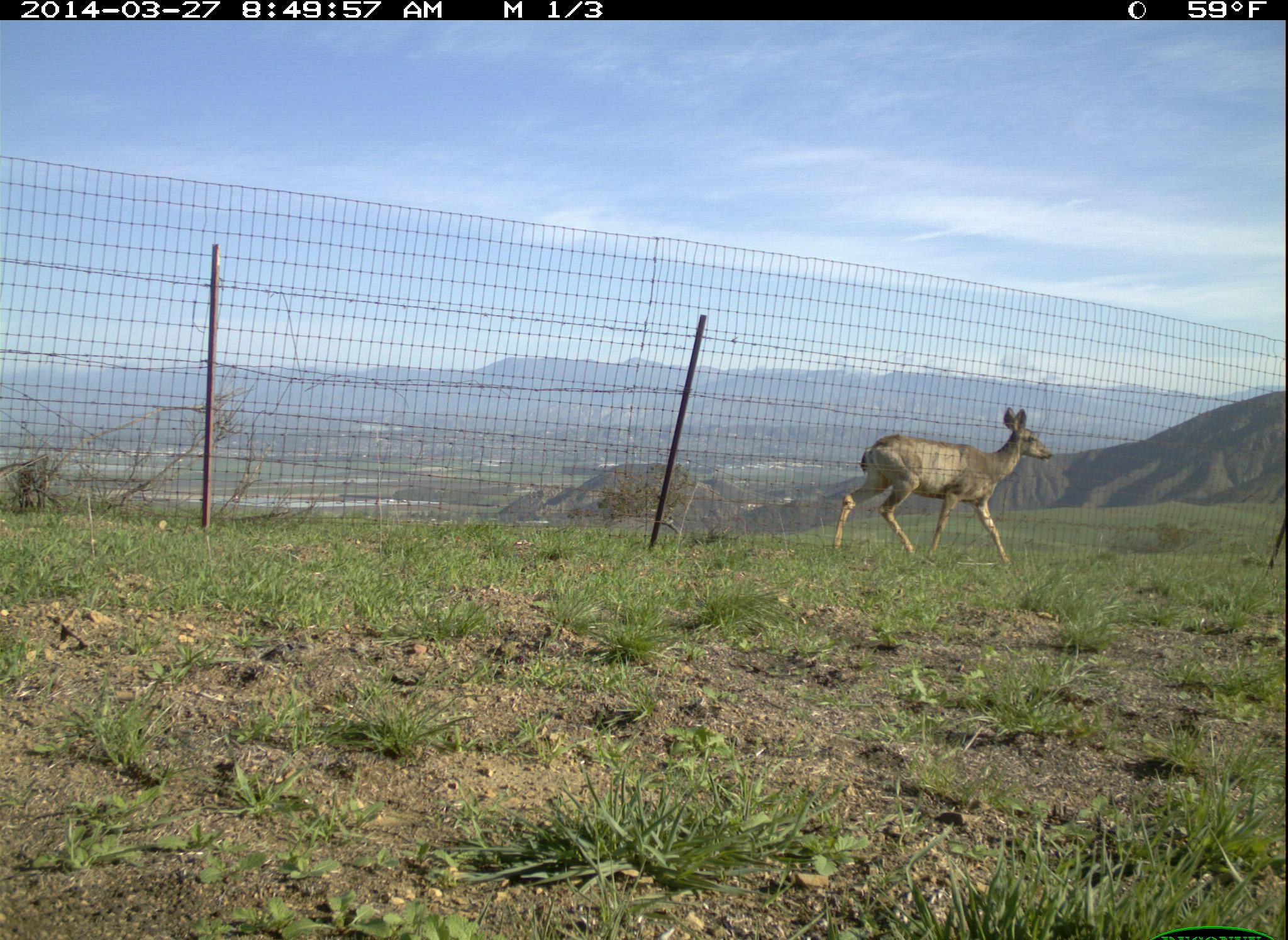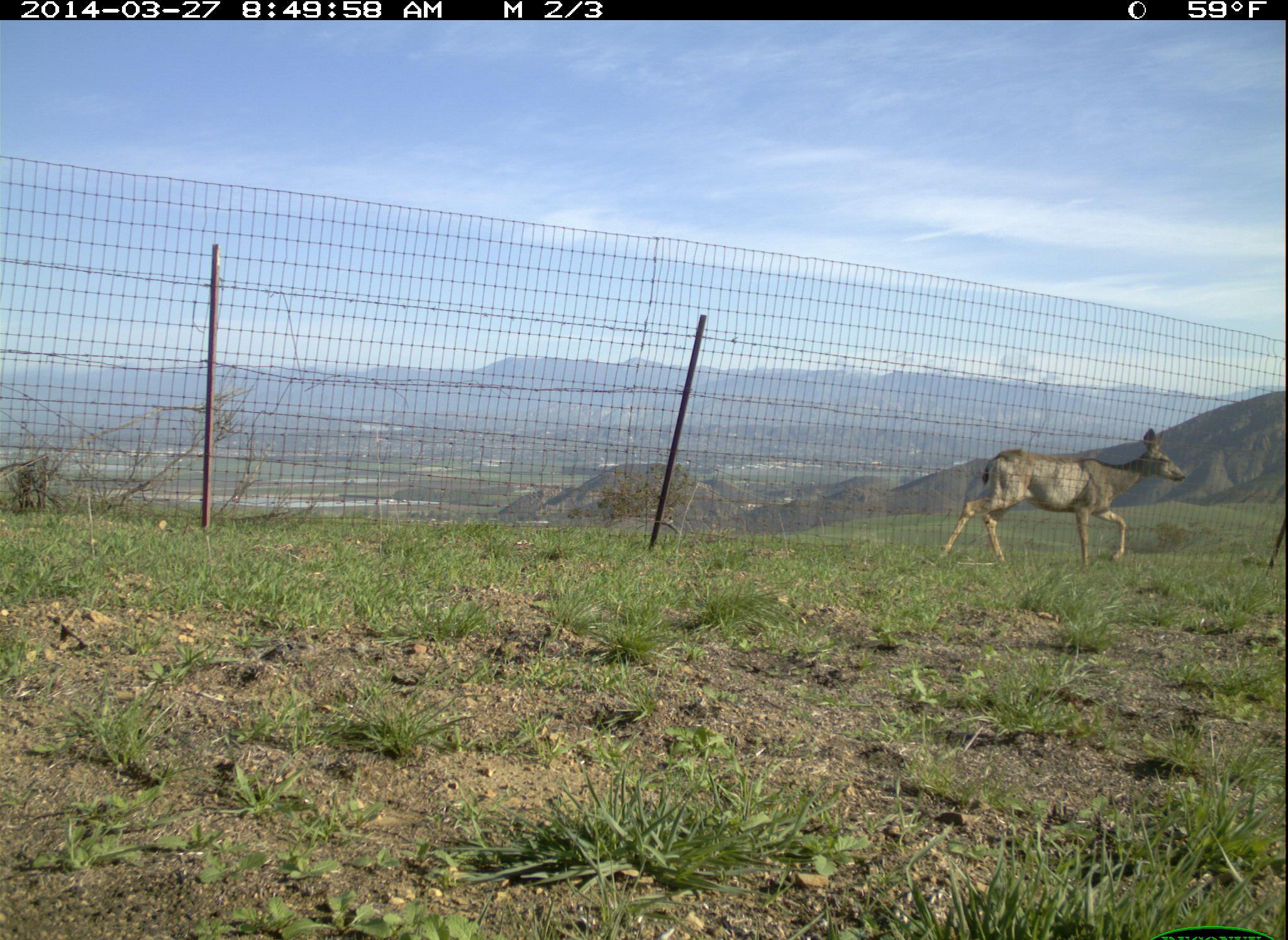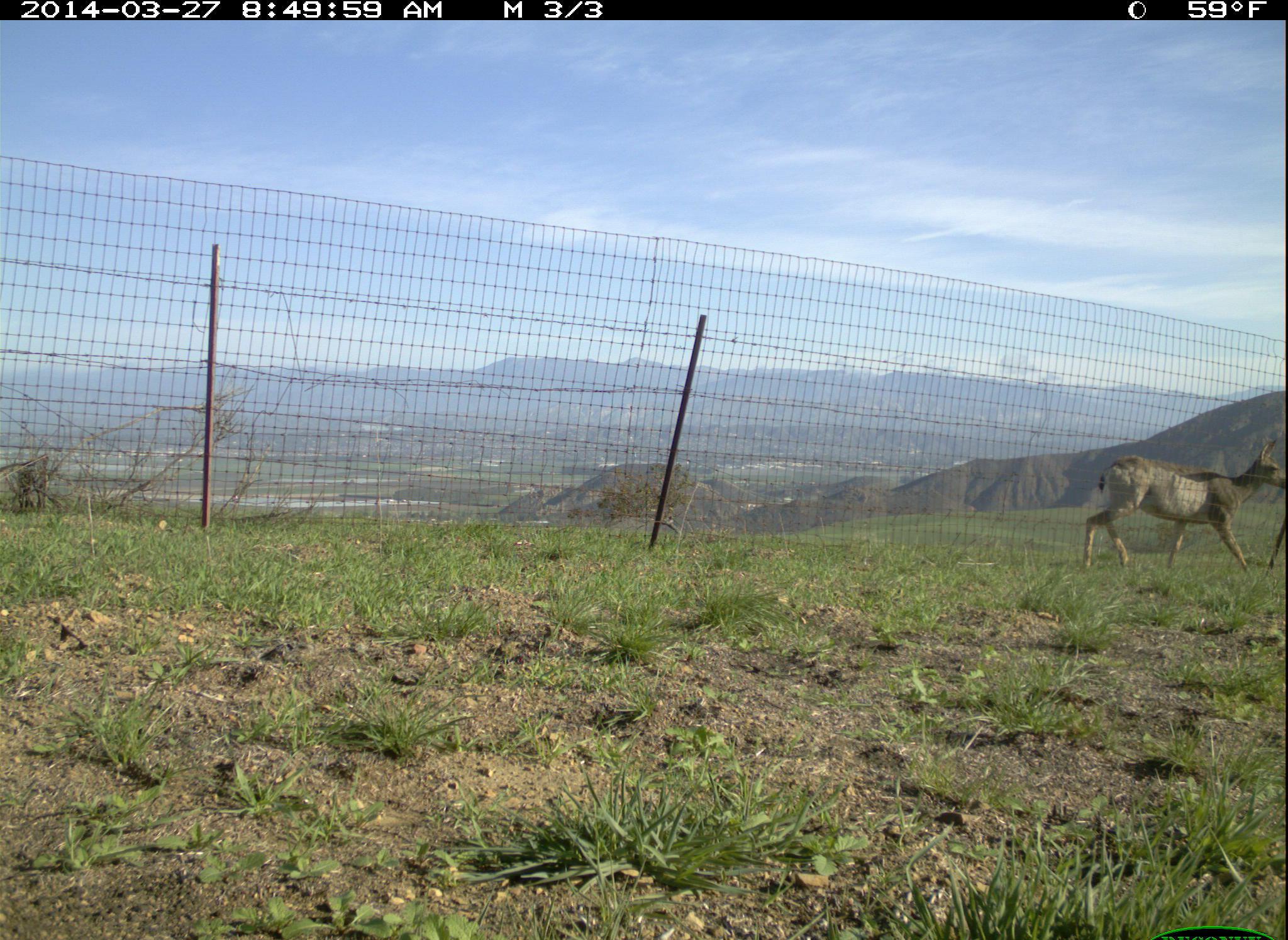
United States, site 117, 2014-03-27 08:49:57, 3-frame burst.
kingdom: Animalia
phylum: Chordata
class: Mammalia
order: Artiodactyla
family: Cervidae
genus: Odocoileus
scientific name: Odocoileus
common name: deer